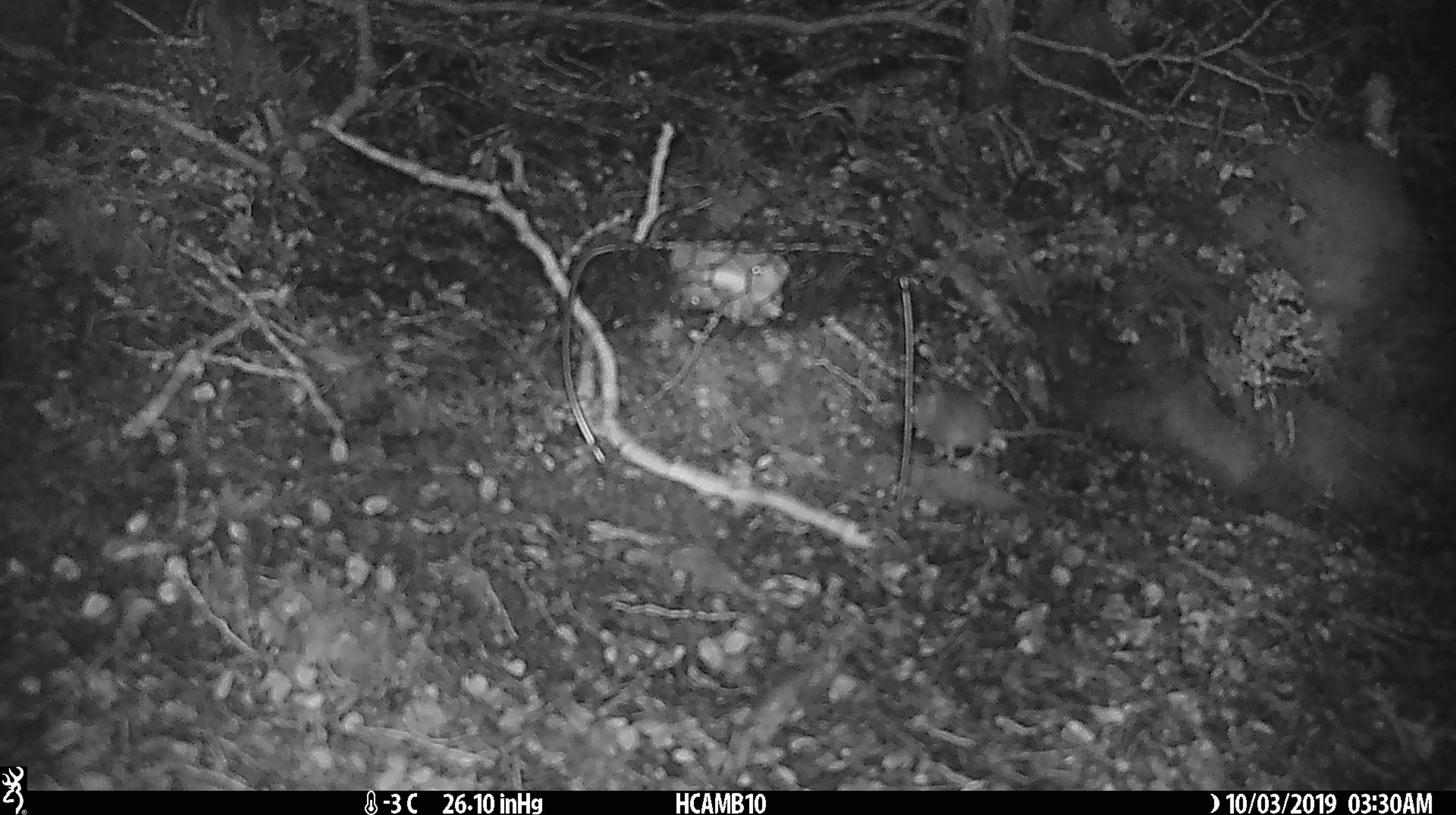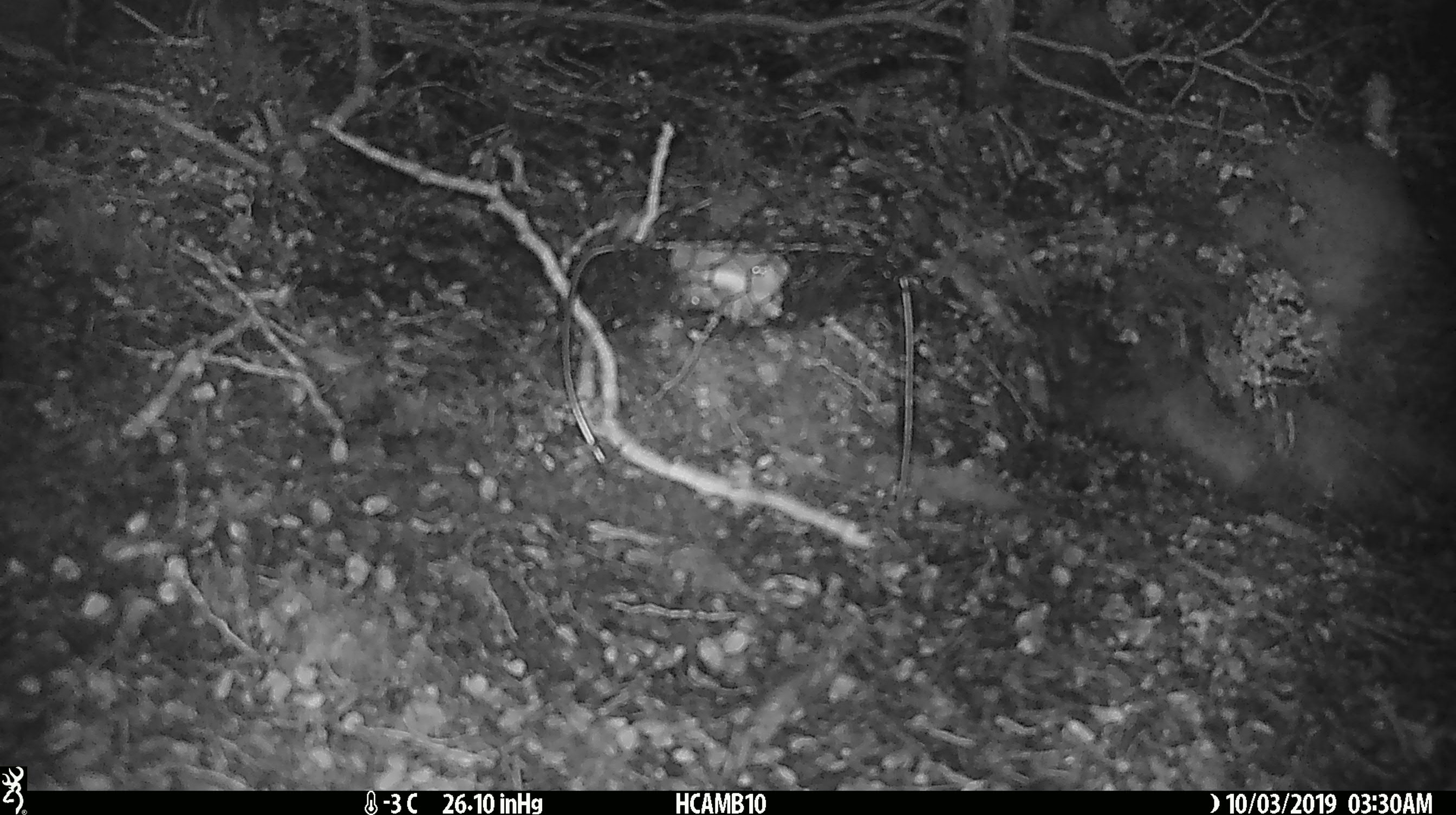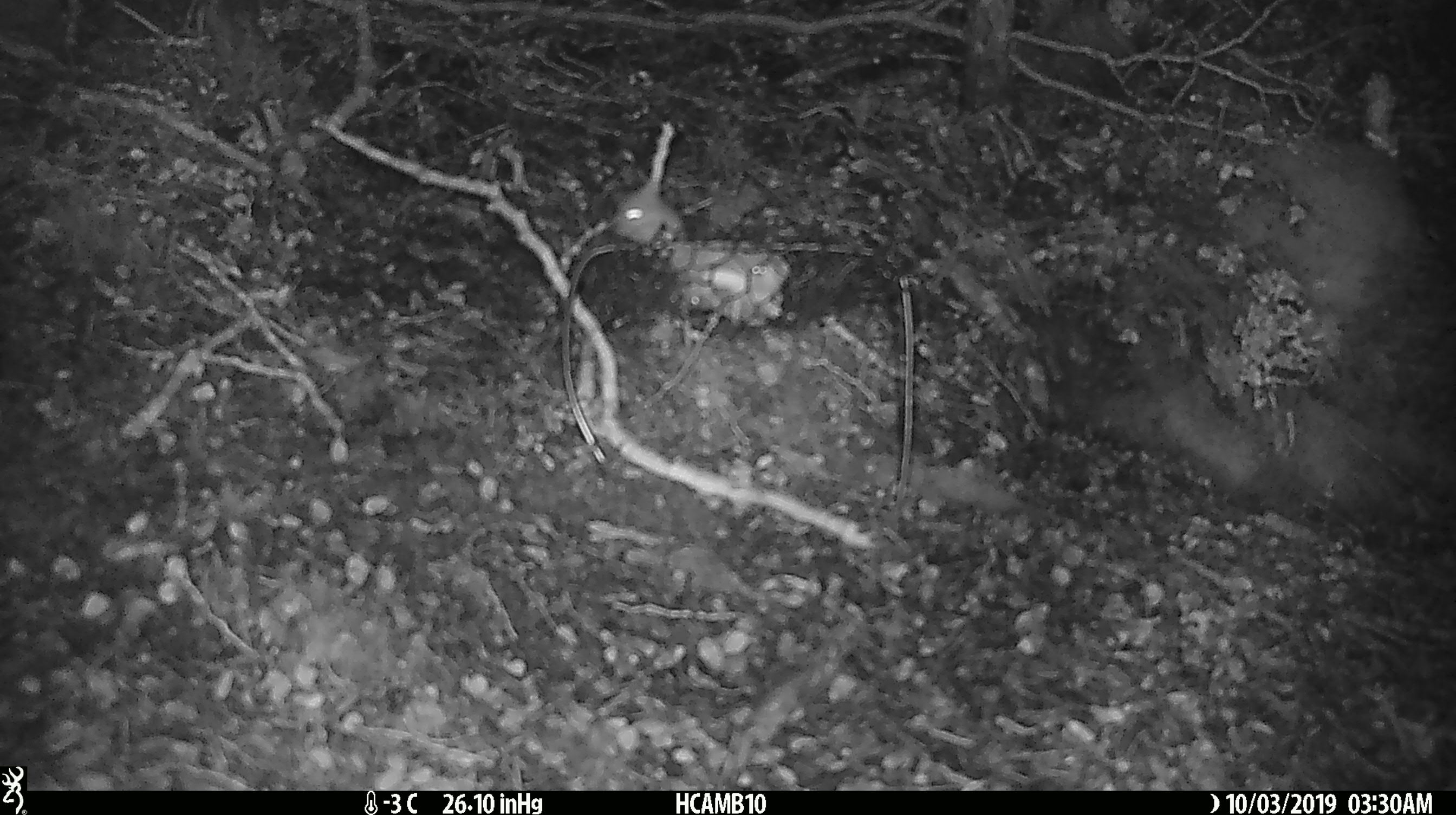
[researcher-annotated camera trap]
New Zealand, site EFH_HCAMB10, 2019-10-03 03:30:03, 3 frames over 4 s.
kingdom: Animalia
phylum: Chordata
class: Mammalia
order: Rodentia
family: Muridae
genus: Mus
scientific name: Mus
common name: mouse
Mouse (Mus).